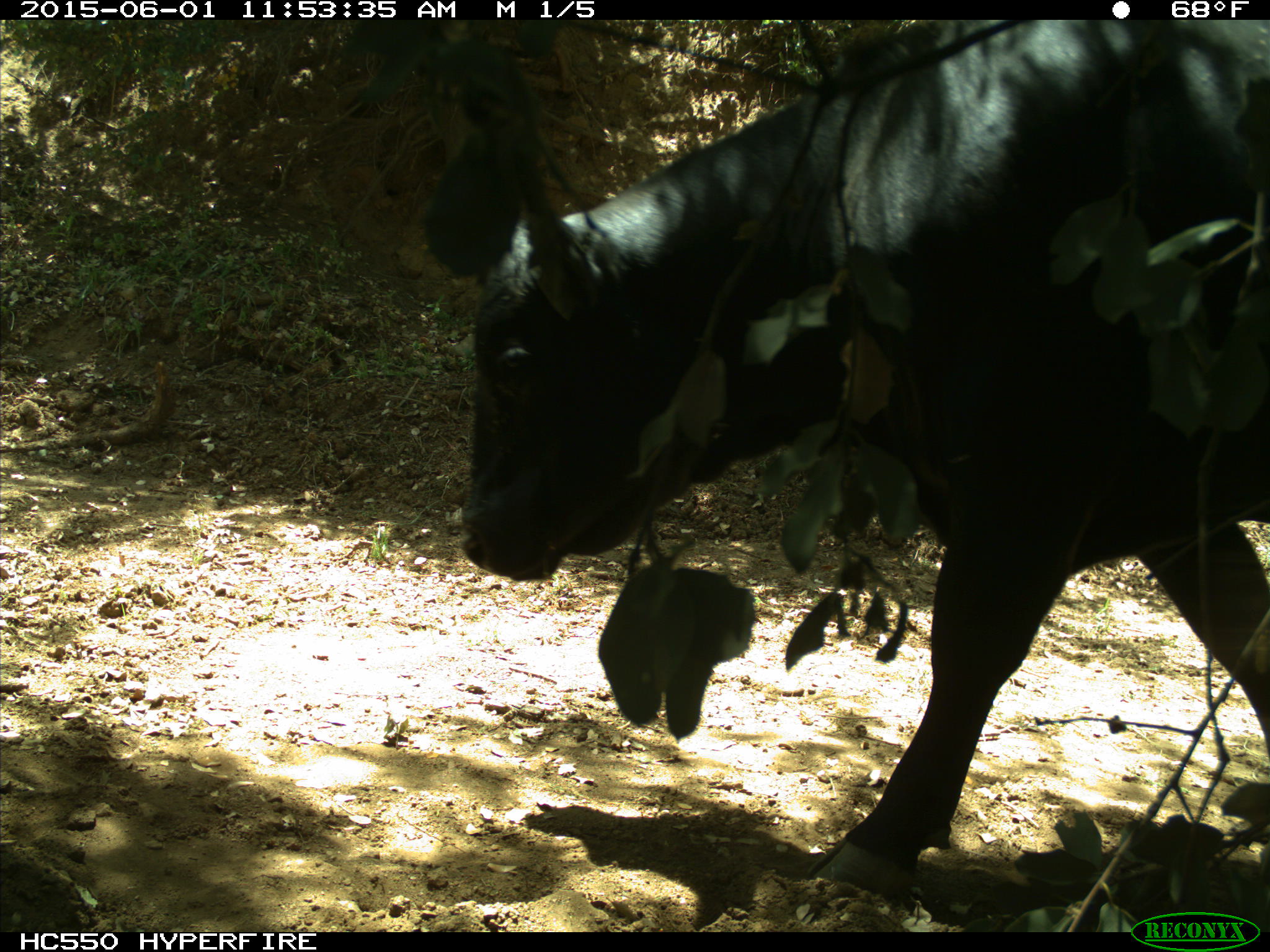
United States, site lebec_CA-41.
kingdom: Animalia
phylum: Chordata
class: Mammalia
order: Artiodactyla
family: Bovidae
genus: Bos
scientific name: Bos taurus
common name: domestic cow